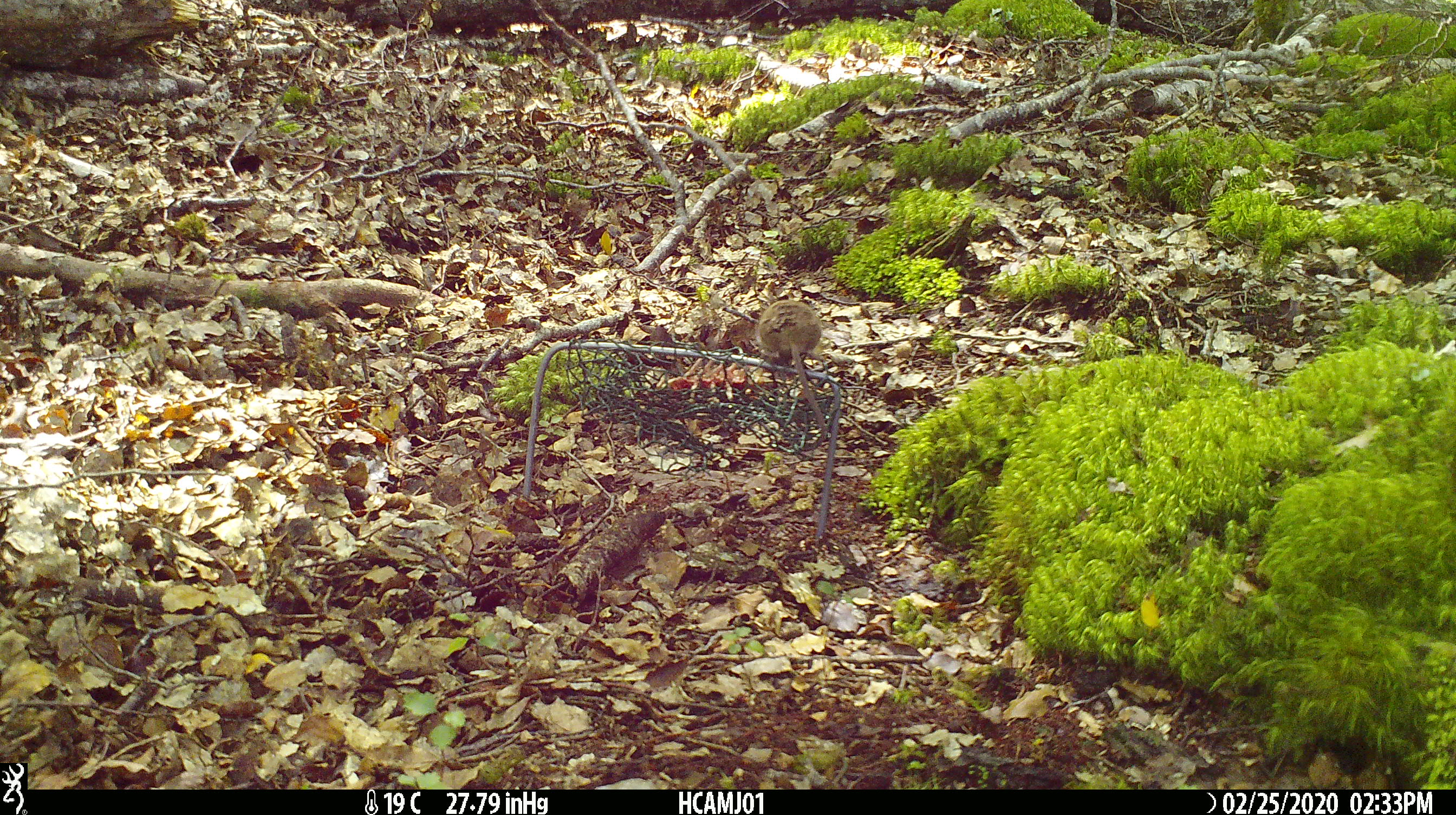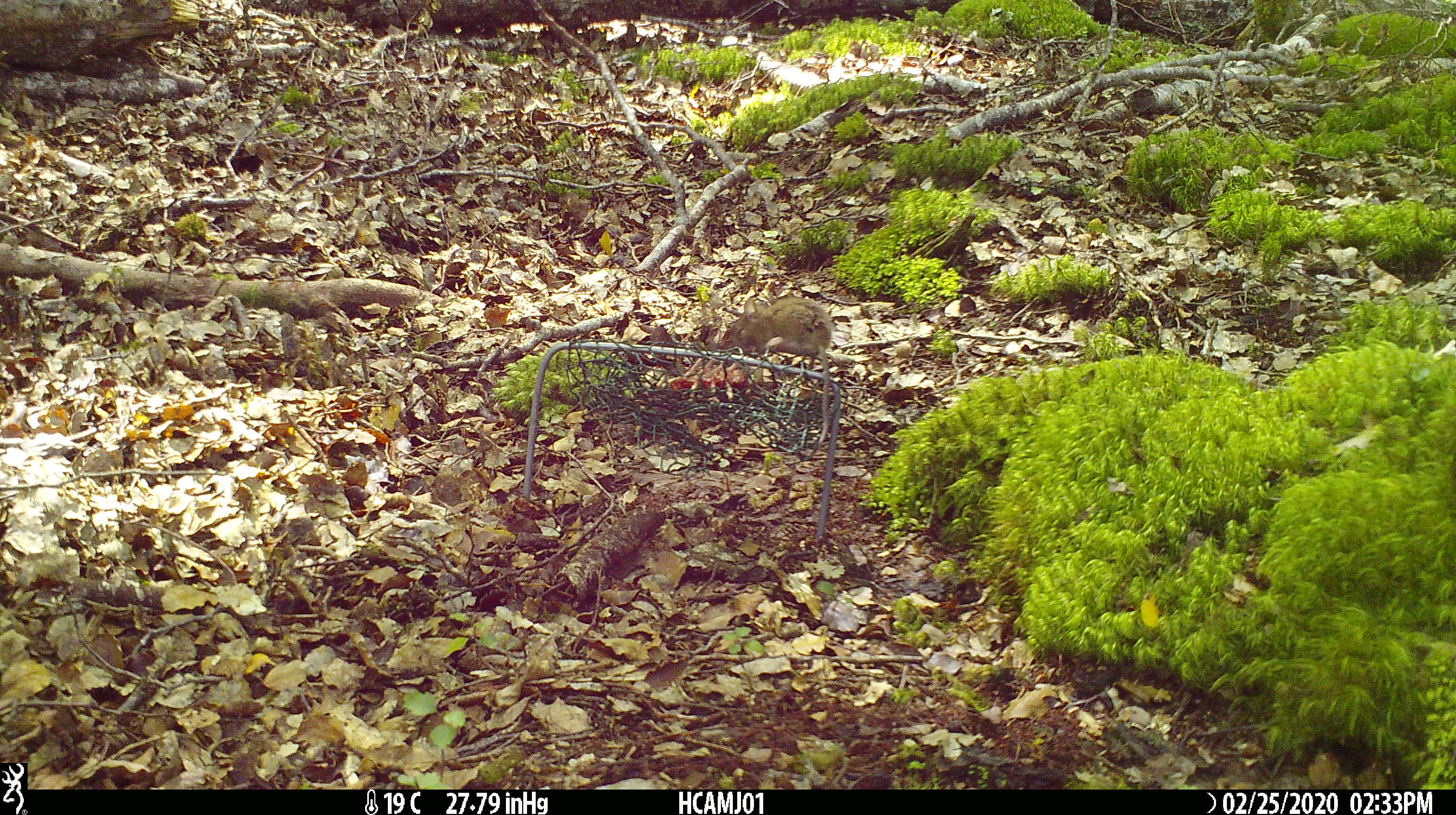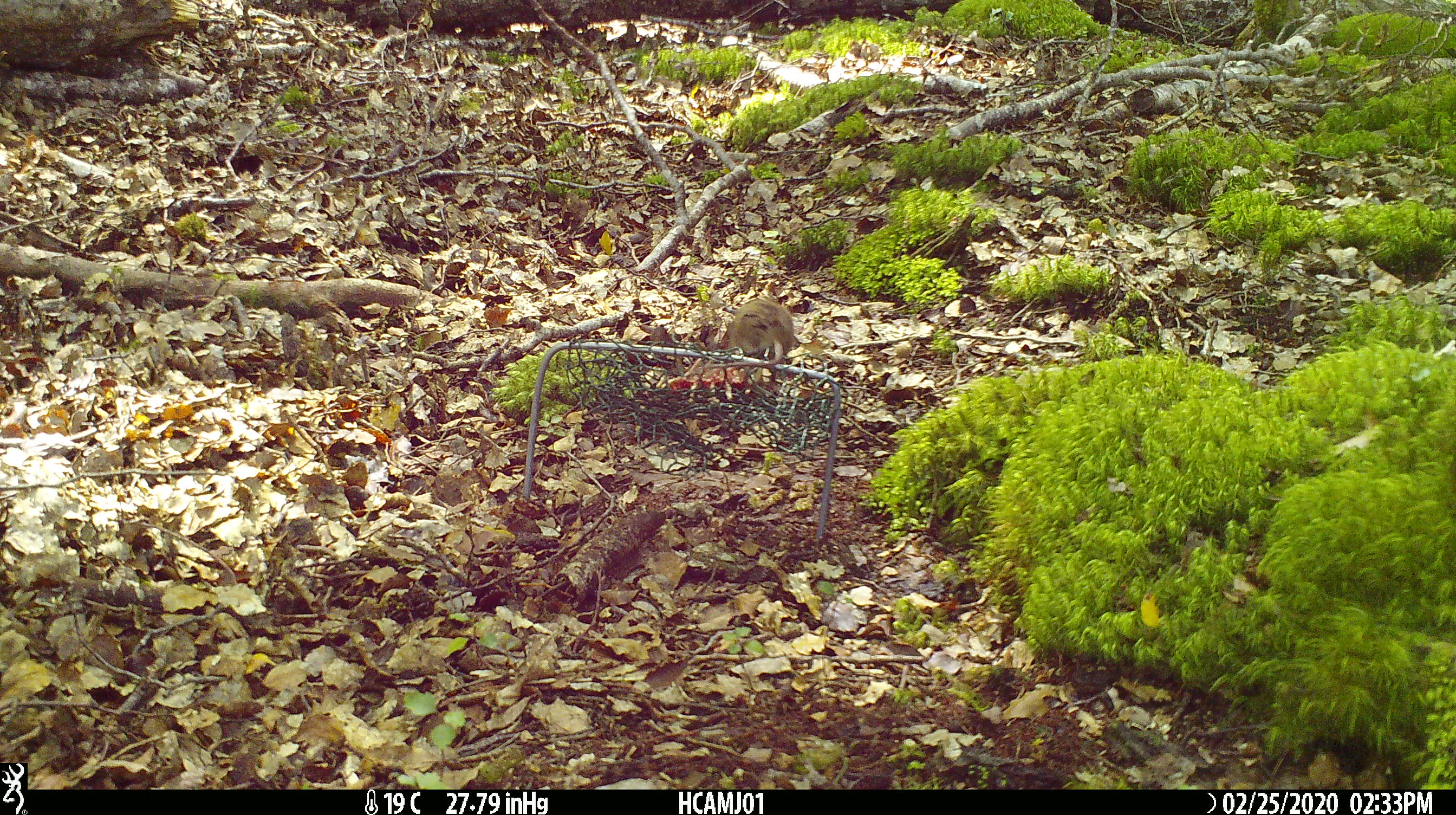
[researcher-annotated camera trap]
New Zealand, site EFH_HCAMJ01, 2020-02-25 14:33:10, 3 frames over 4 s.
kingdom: Animalia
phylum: Chordata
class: Mammalia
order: Rodentia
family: Muridae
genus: Mus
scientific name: Mus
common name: mouse